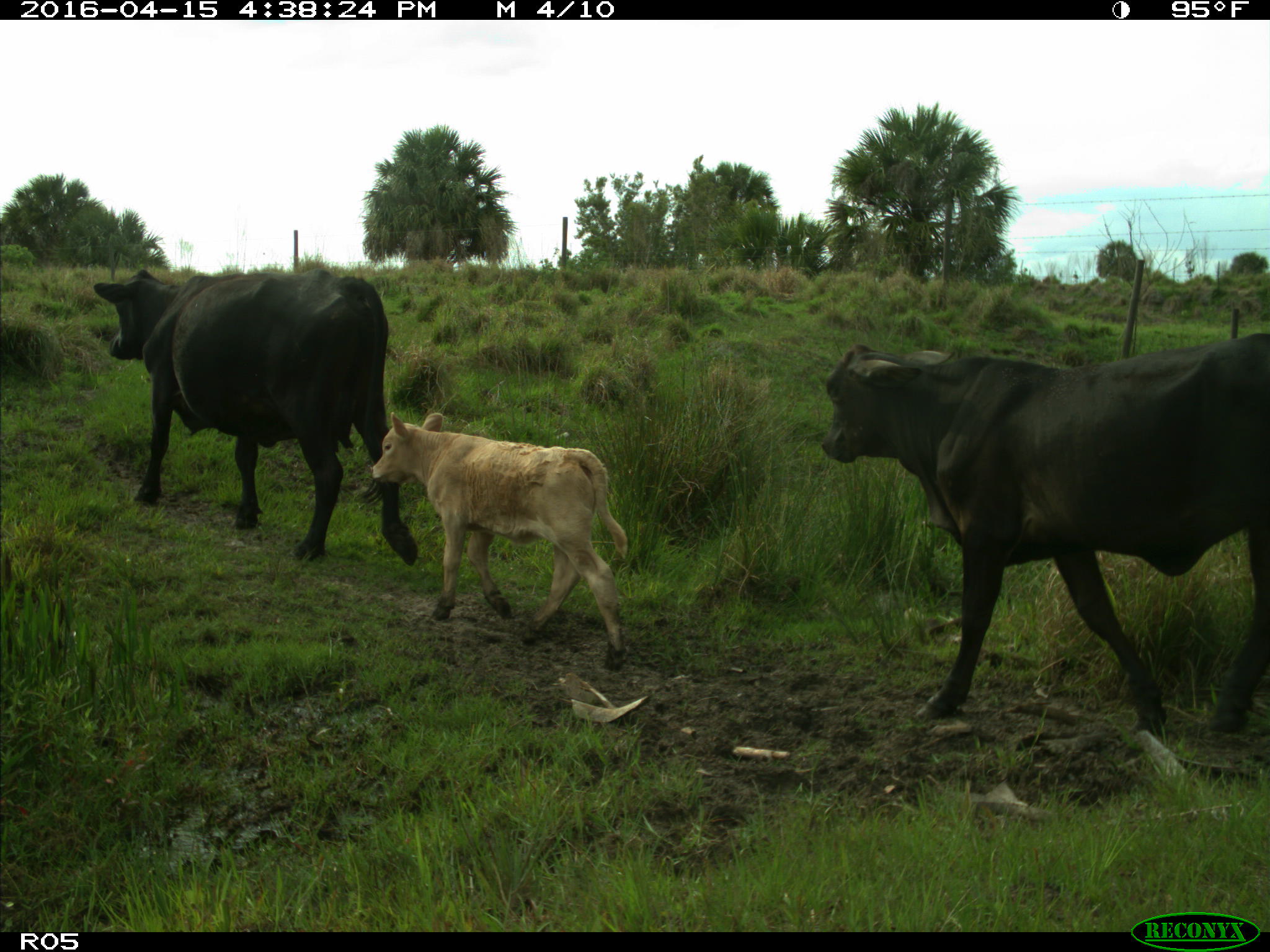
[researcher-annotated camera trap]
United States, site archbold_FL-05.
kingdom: Animalia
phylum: Chordata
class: Mammalia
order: Artiodactyla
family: Bovidae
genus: Bos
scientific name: Bos taurus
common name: domestic cow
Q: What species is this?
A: Bos taurus (domestic cow).